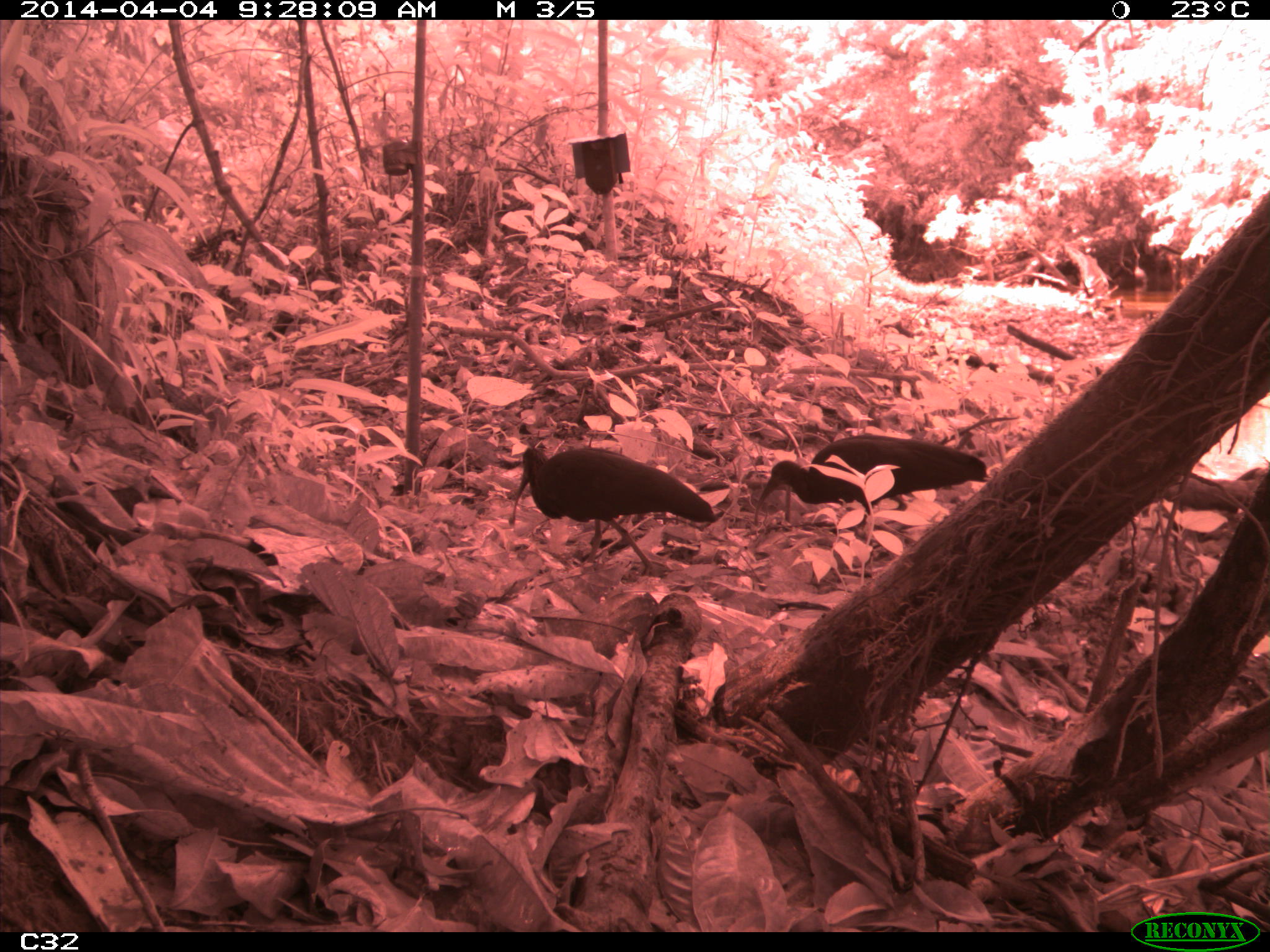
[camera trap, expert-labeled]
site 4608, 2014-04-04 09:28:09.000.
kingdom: Animalia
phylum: Chordata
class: Aves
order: Pelecaniformes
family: Threskiornithidae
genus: Mesembrinibis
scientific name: Mesembrinibis cayennensis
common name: green ibis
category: mesembrinis cayannensis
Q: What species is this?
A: Mesembrinis cayannensis (green ibis) (Mesembrinibis cayennensis).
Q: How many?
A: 2.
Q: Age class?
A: Adult.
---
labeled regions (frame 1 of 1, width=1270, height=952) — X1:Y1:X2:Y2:
mesembrinis cayannensis: 509:446:714:572; 751:434:990:533